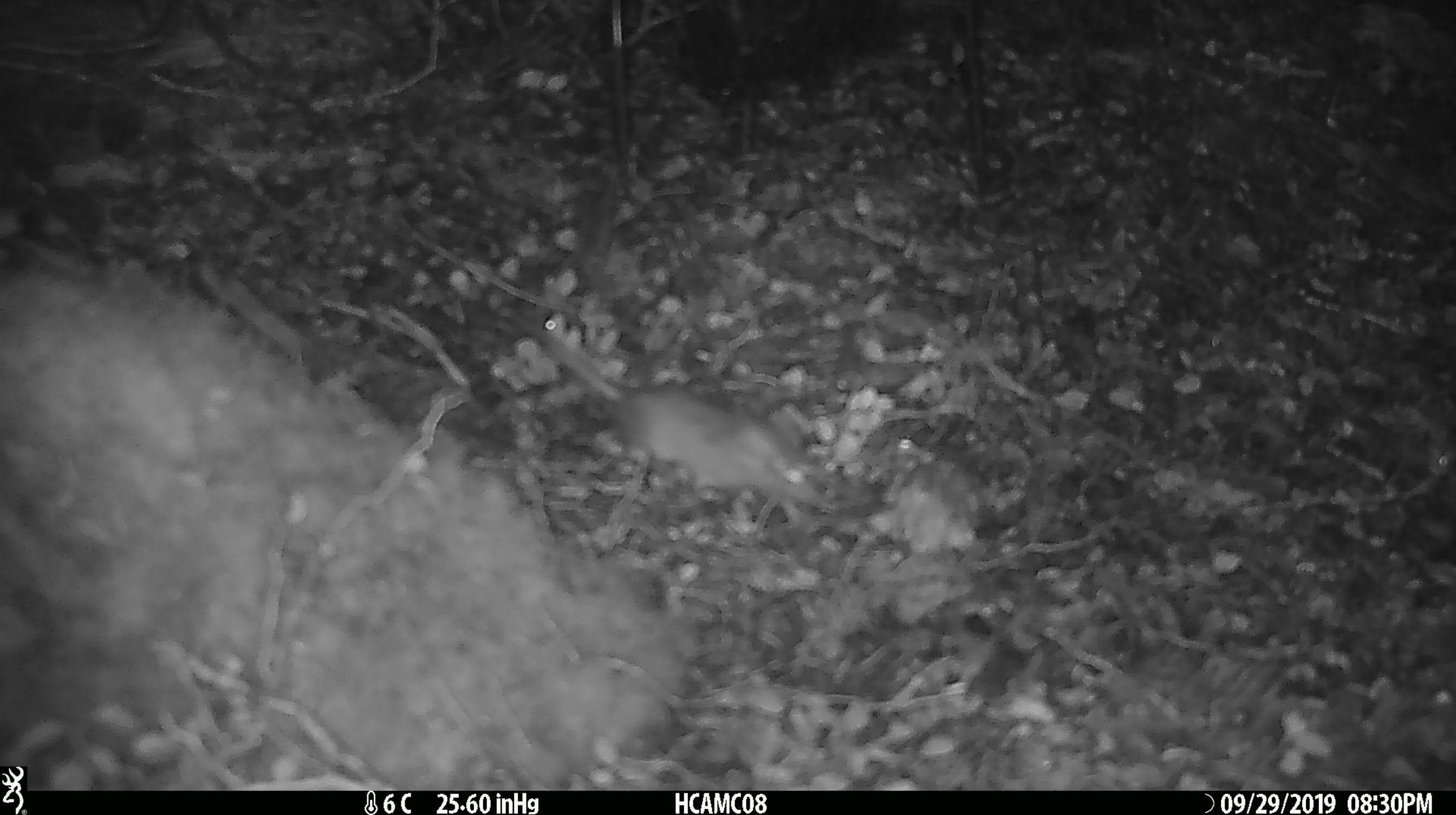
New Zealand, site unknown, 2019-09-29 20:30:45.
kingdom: Animalia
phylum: Chordata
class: Mammalia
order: Rodentia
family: Muridae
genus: Mus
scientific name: Mus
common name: mouse